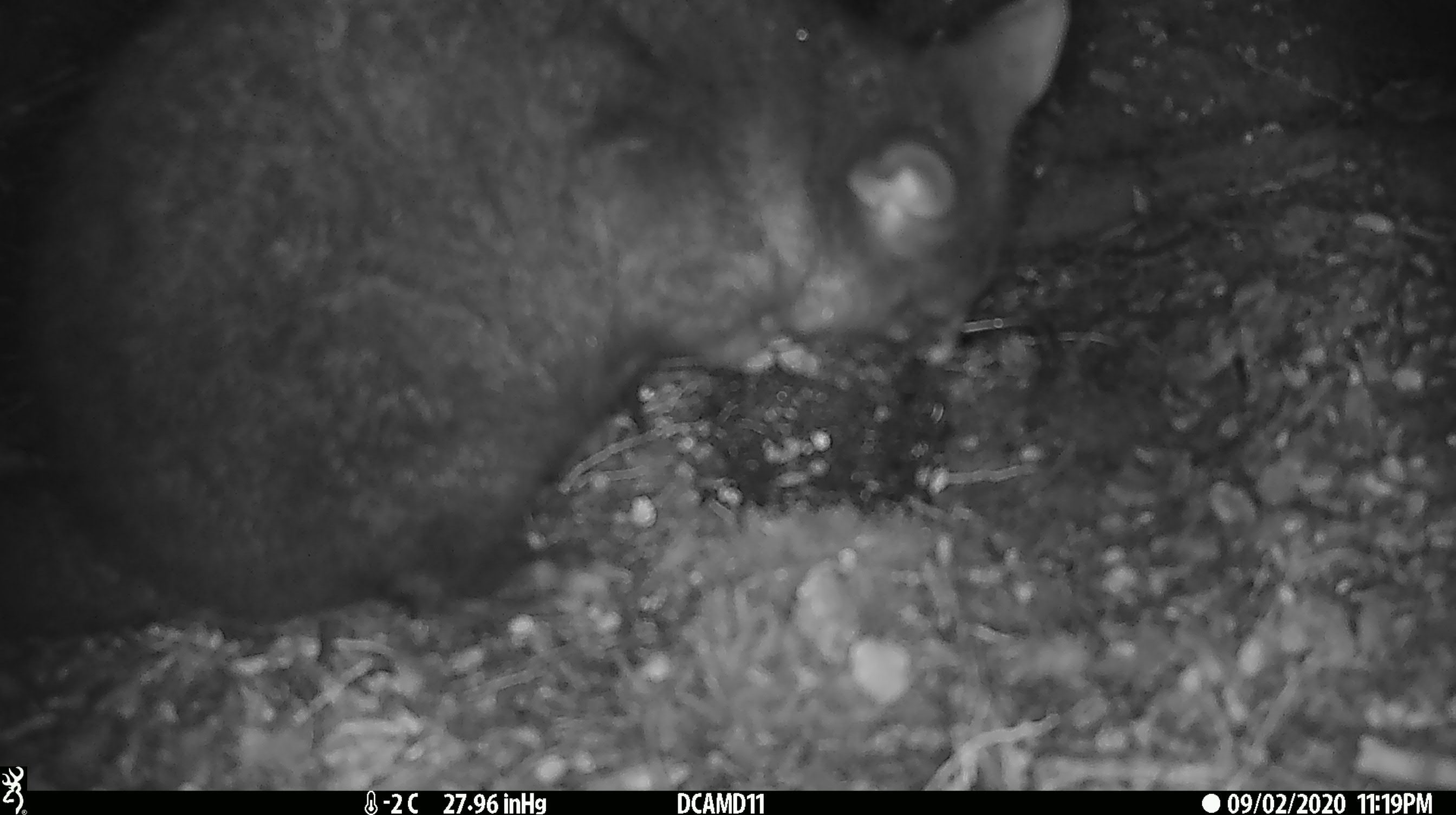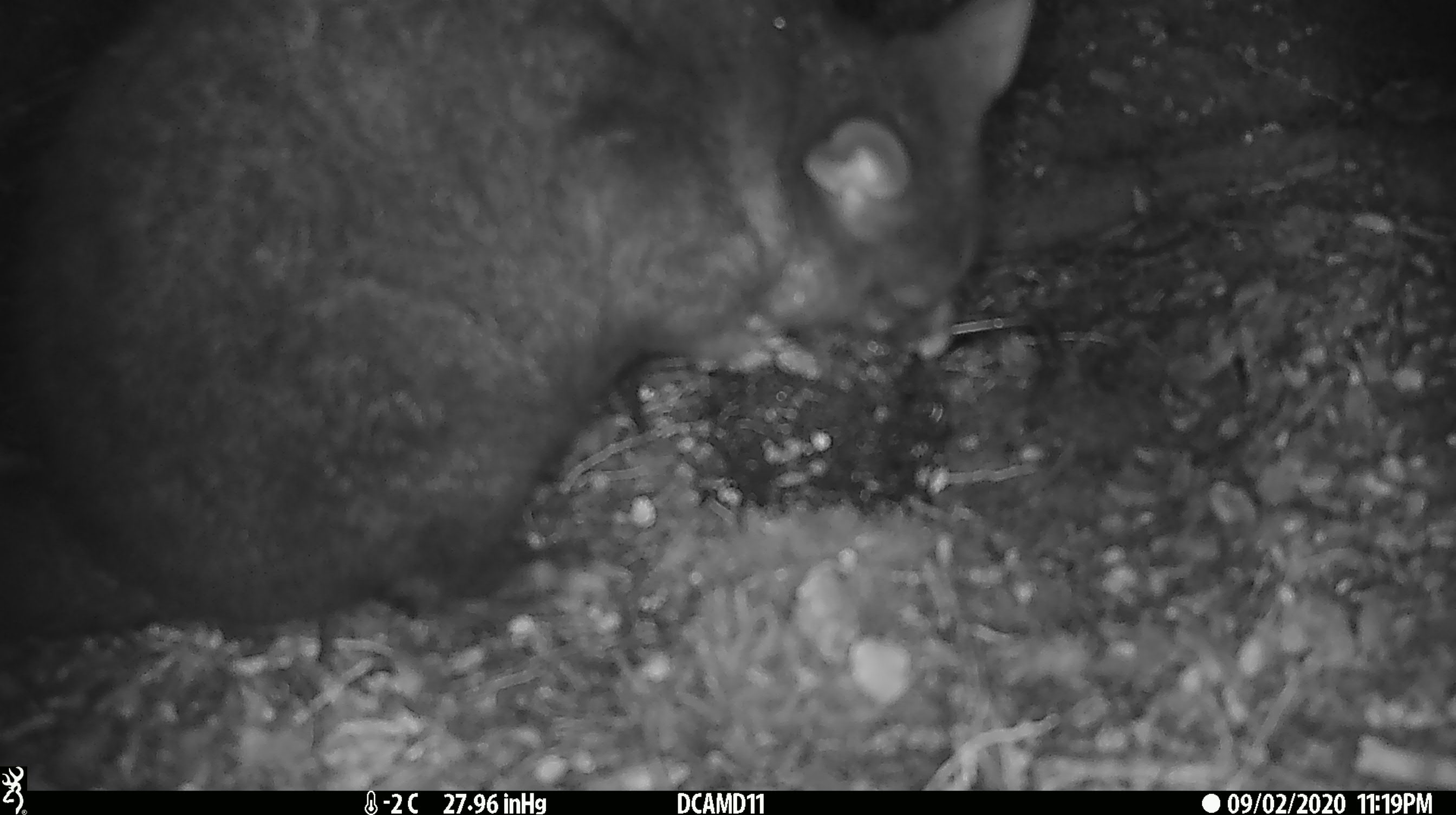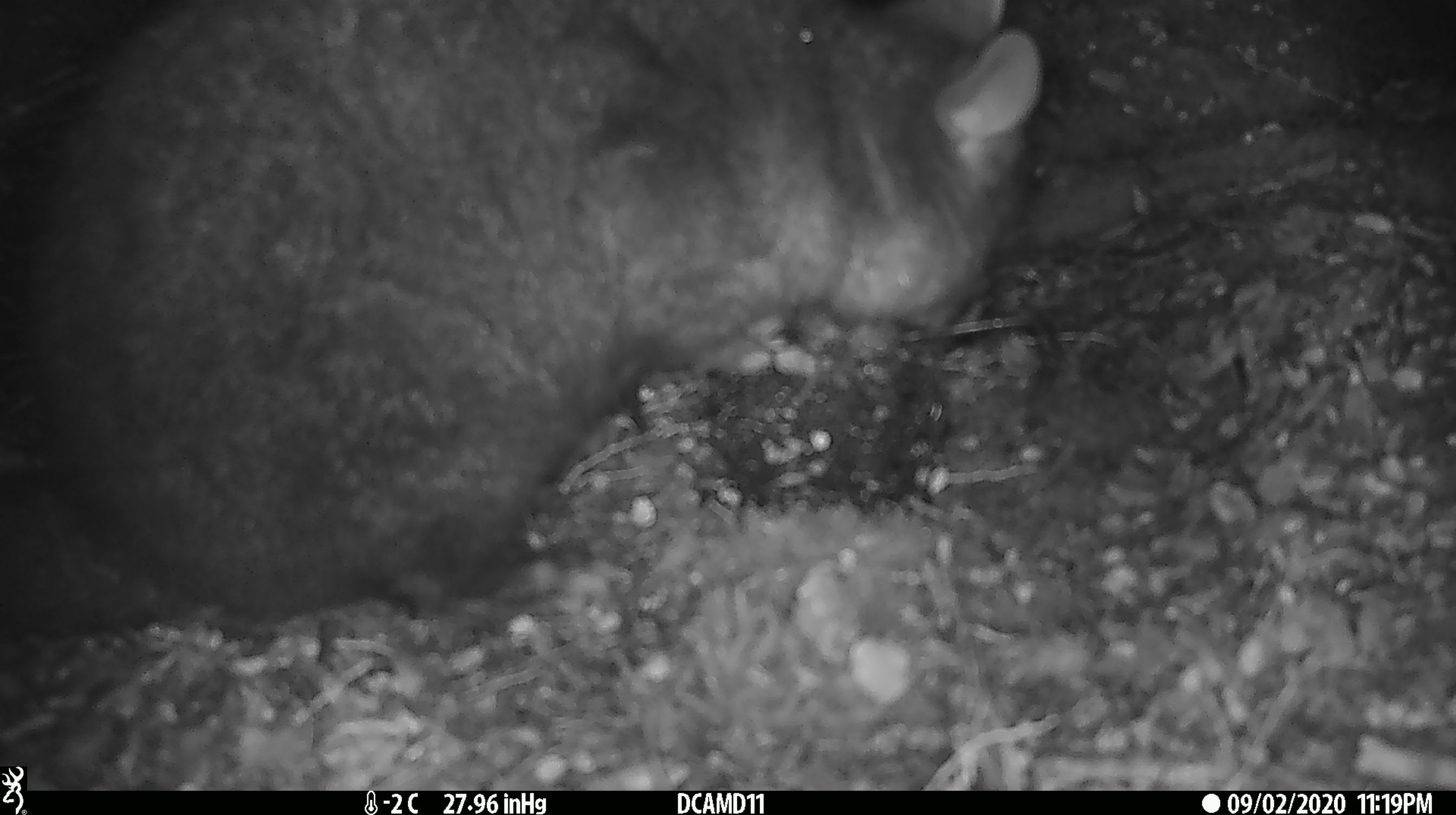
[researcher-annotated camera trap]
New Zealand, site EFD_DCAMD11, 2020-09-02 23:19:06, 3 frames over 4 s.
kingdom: Animalia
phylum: Chordata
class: Mammalia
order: Diprotodontia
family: Phalangeridae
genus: Trichosurus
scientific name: Trichosurus vulpecula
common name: common brushtail possum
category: possum